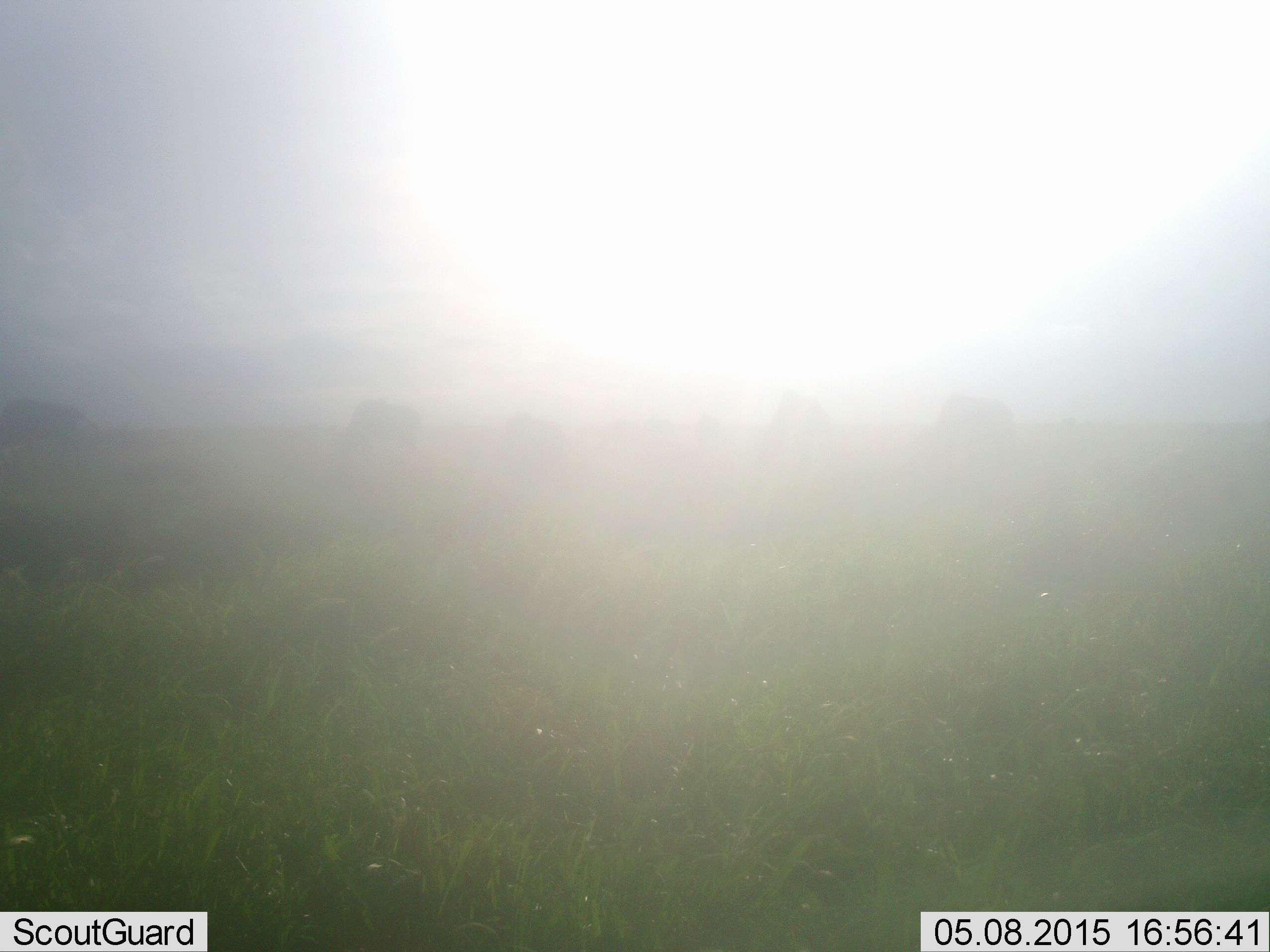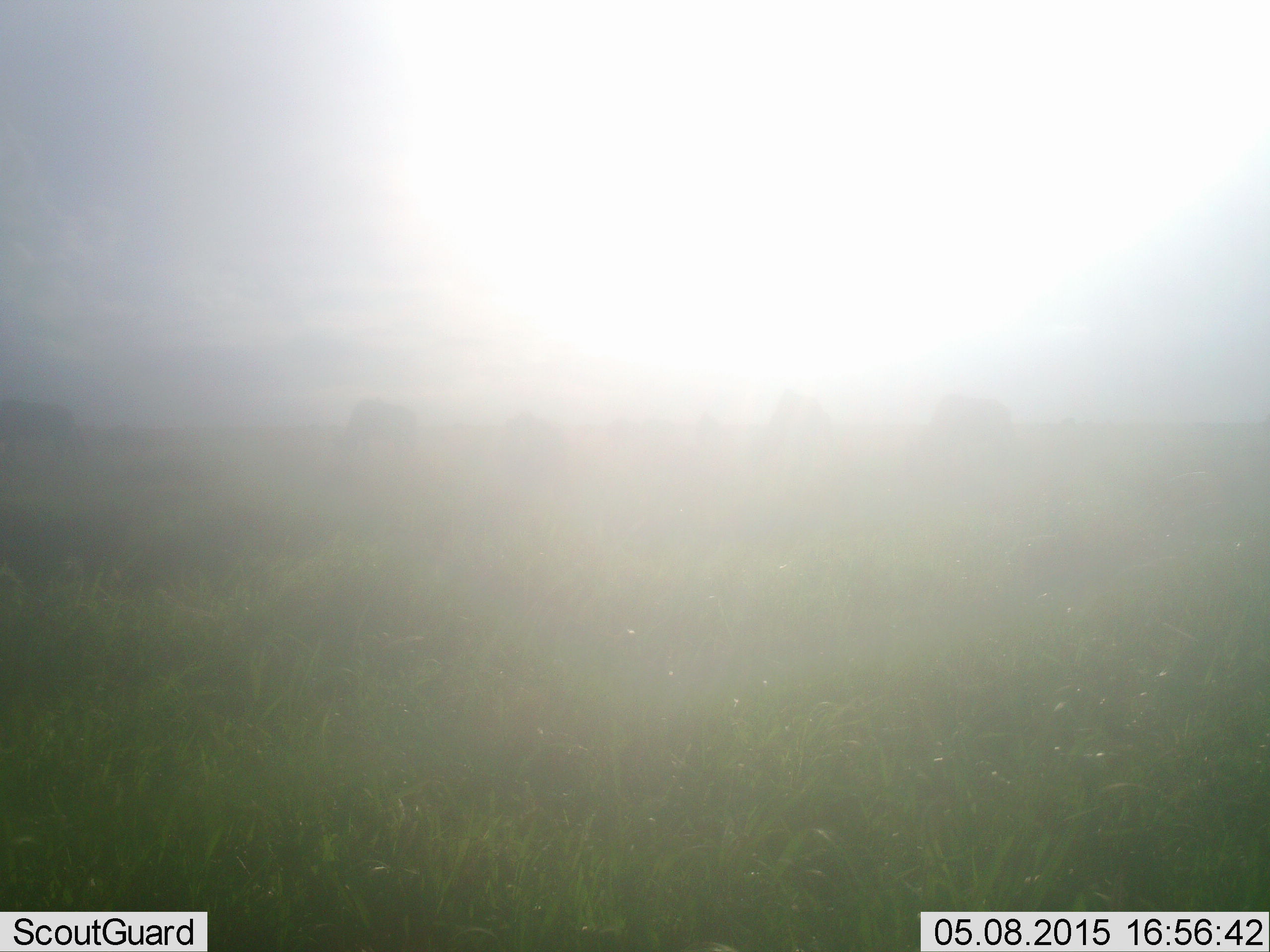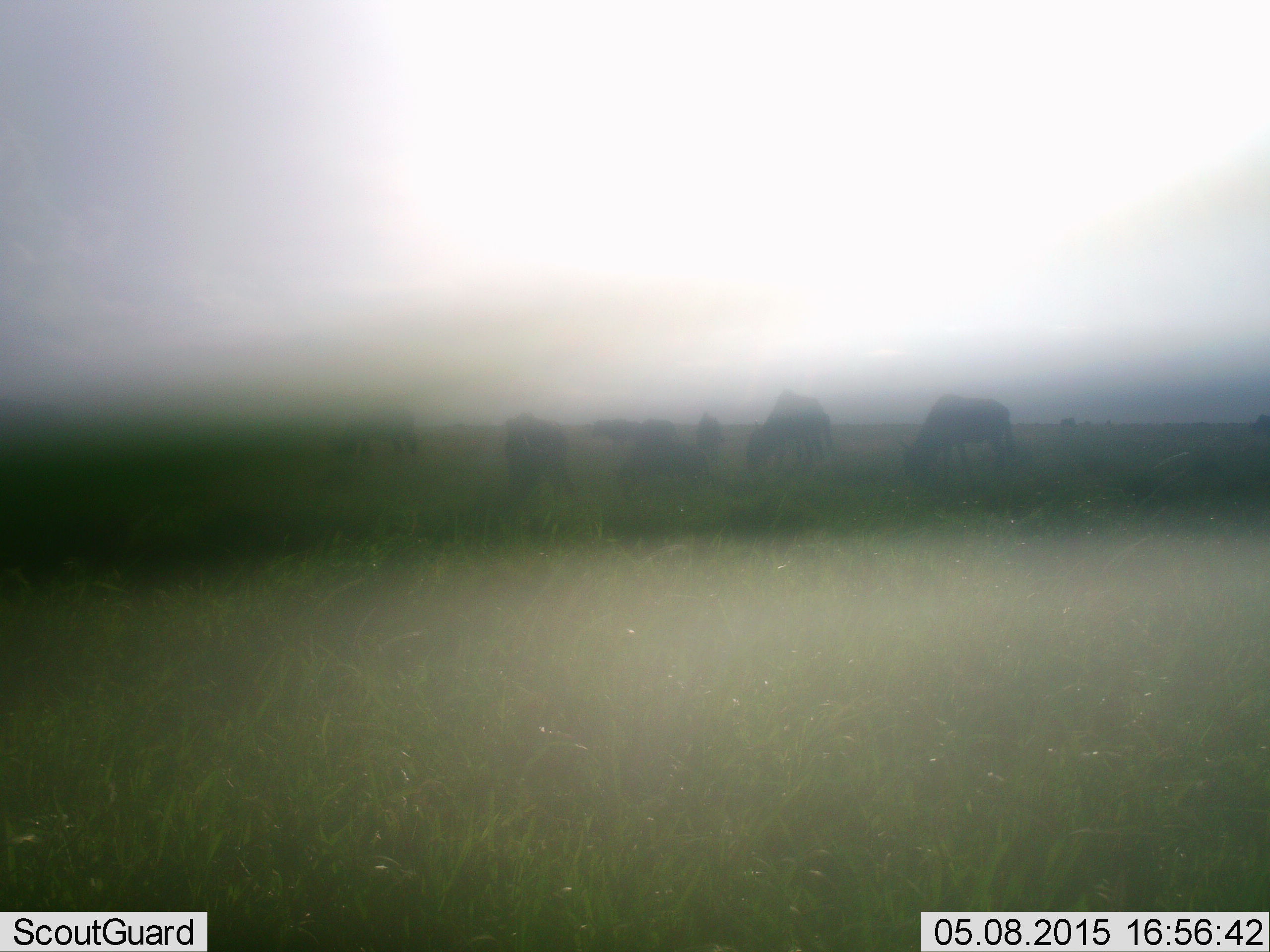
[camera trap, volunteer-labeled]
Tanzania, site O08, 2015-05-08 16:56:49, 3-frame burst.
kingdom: Animalia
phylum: Chordata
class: Mammalia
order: Artiodactyla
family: Bovidae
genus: Connochaetes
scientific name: Connochaetes taurinus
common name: blue wildebeest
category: wildebeest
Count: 8.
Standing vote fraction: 20%.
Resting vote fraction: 0%.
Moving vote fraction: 0%.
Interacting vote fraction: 0%.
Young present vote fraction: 0%.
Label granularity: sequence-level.